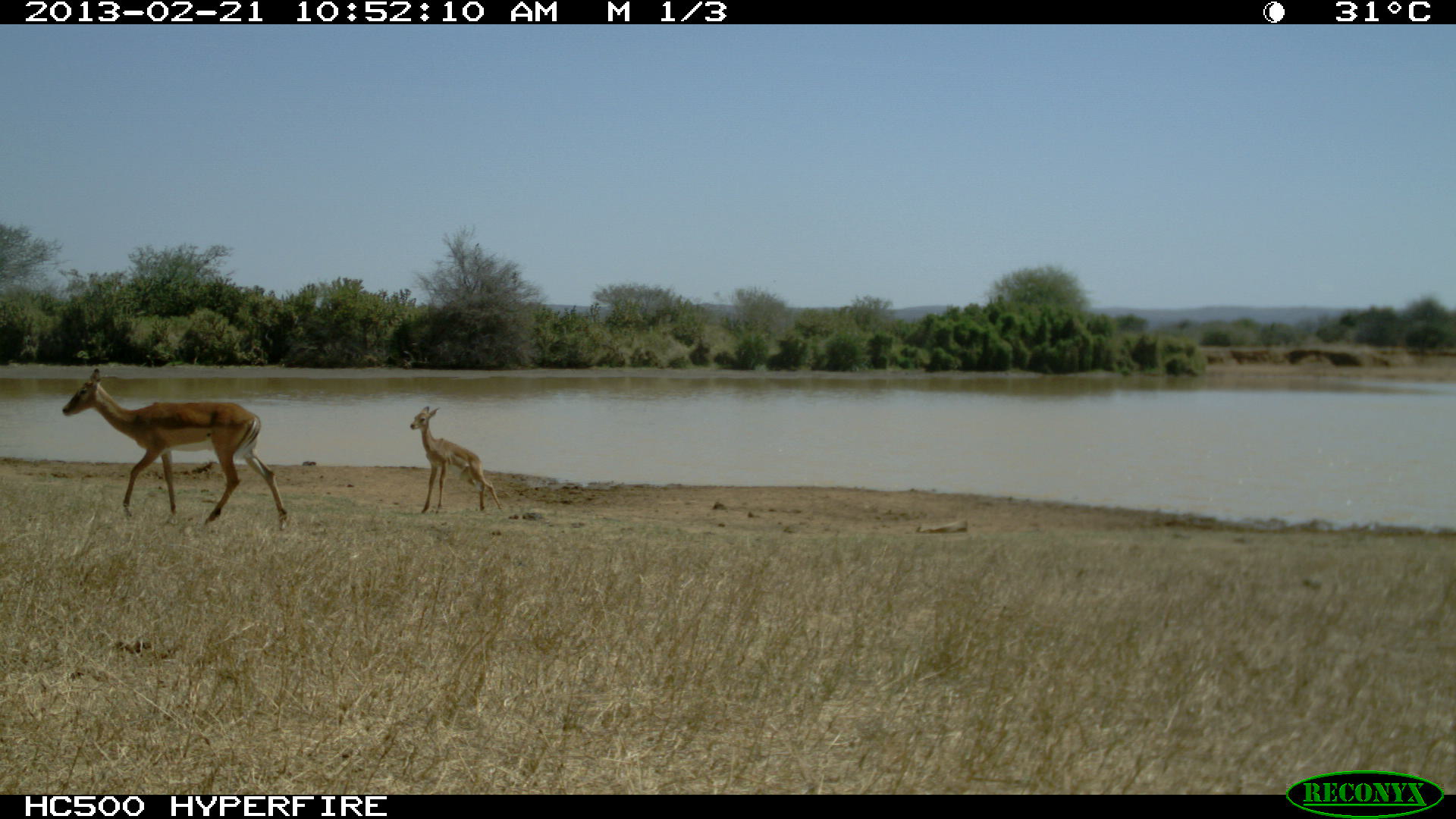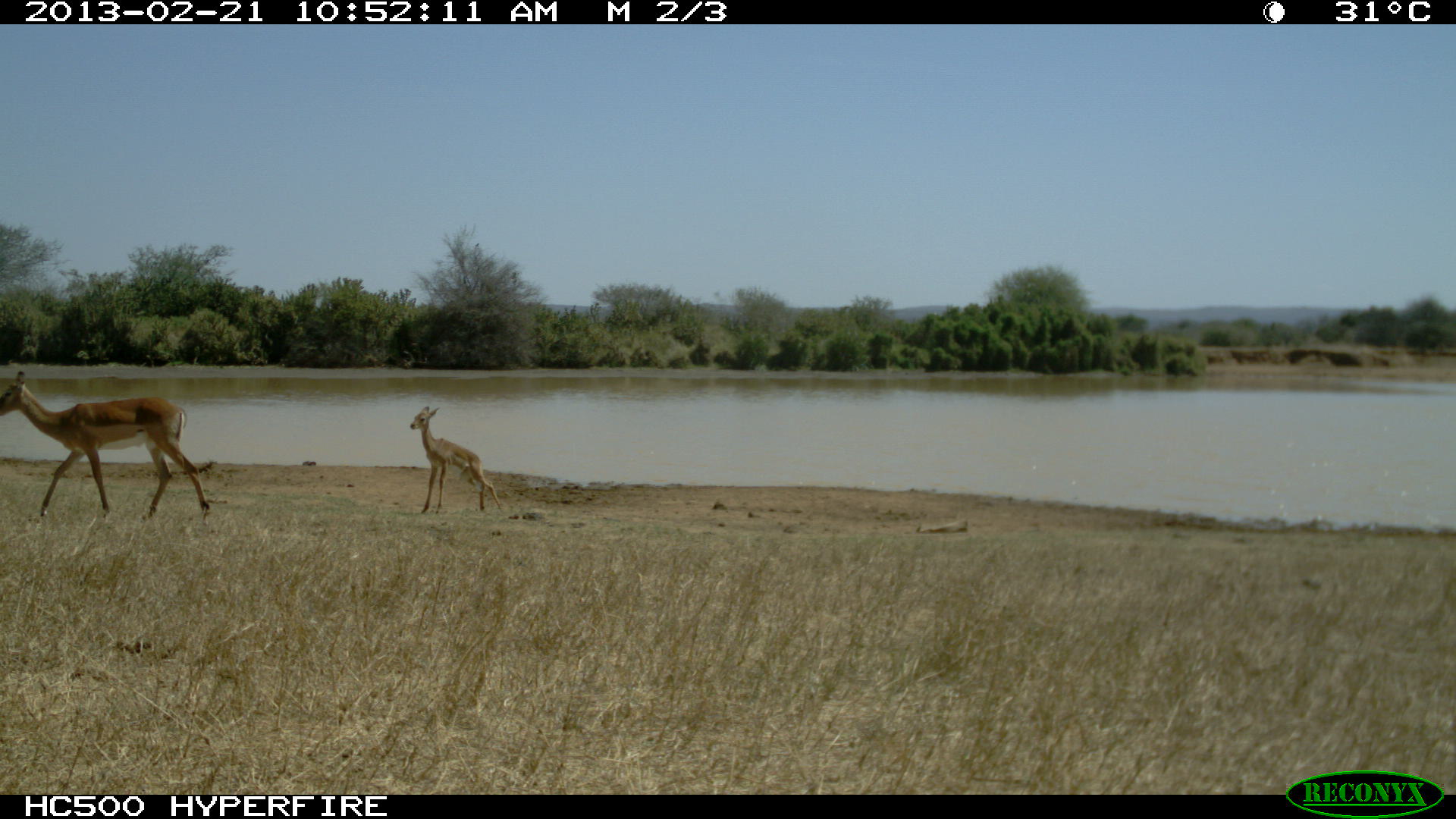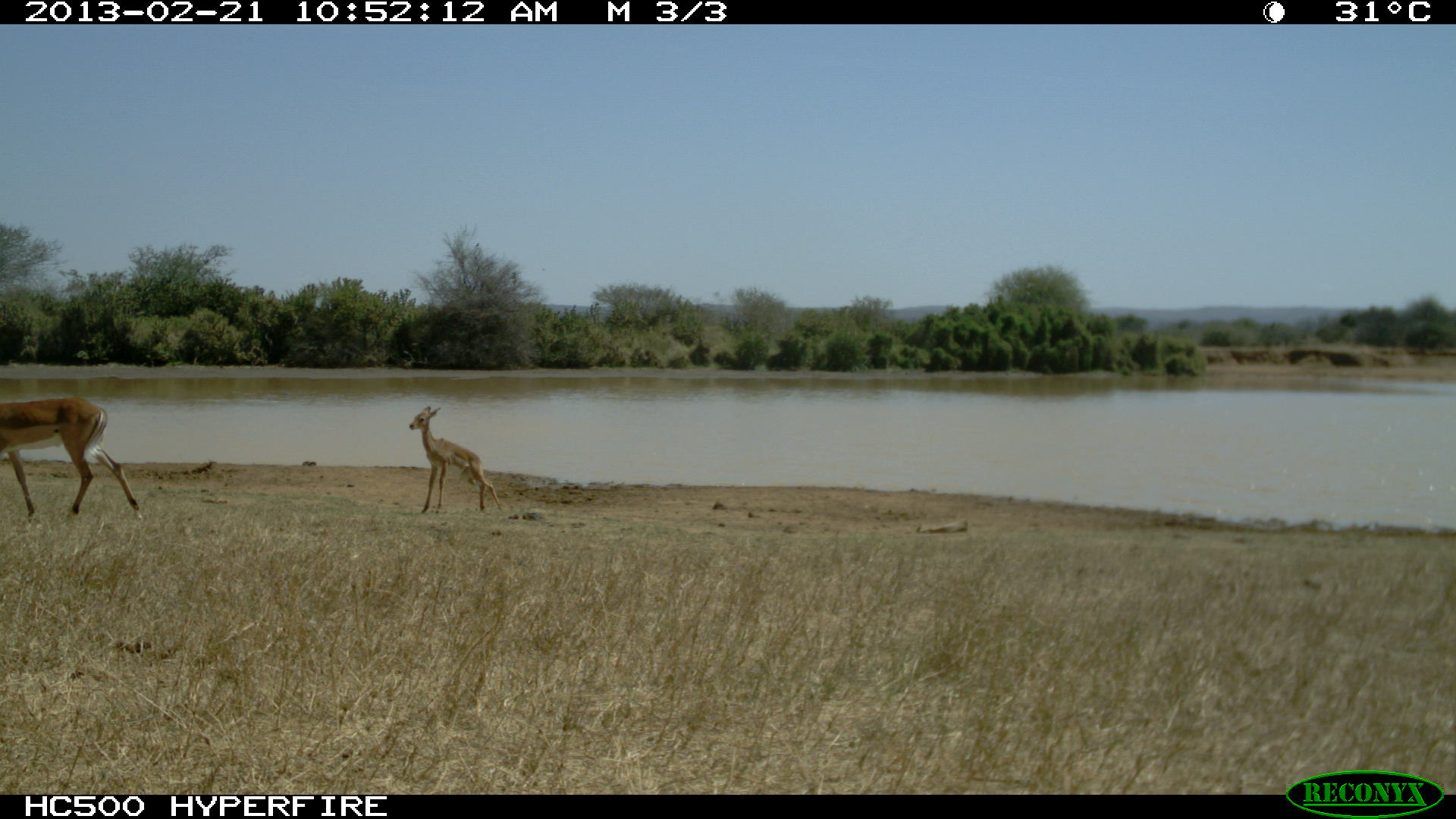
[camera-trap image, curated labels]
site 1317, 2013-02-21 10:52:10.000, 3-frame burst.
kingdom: Animalia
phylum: Chordata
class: Mammalia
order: Artiodactyla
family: Bovidae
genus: Aepyceros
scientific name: Aepyceros melampus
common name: impala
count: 2